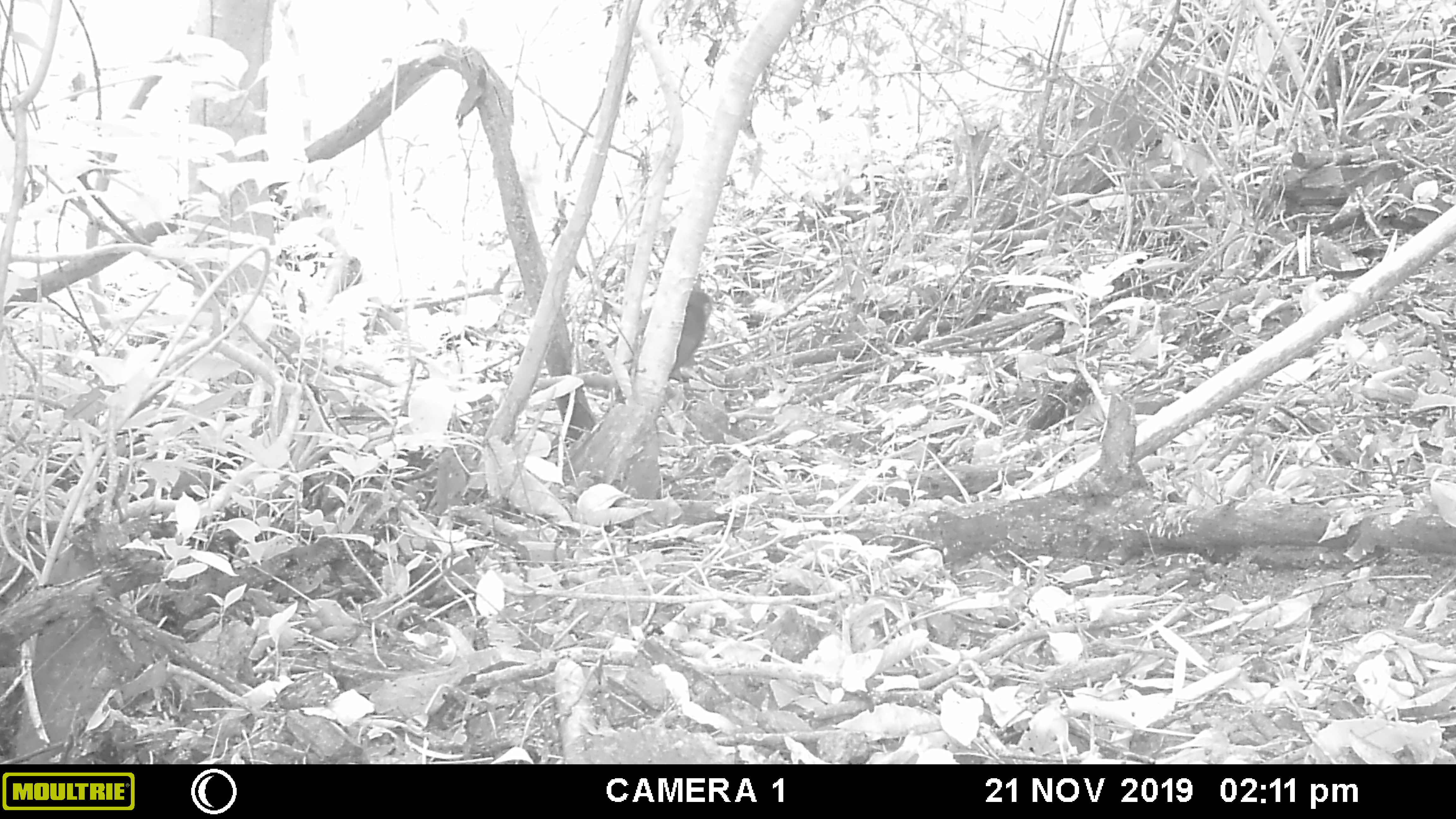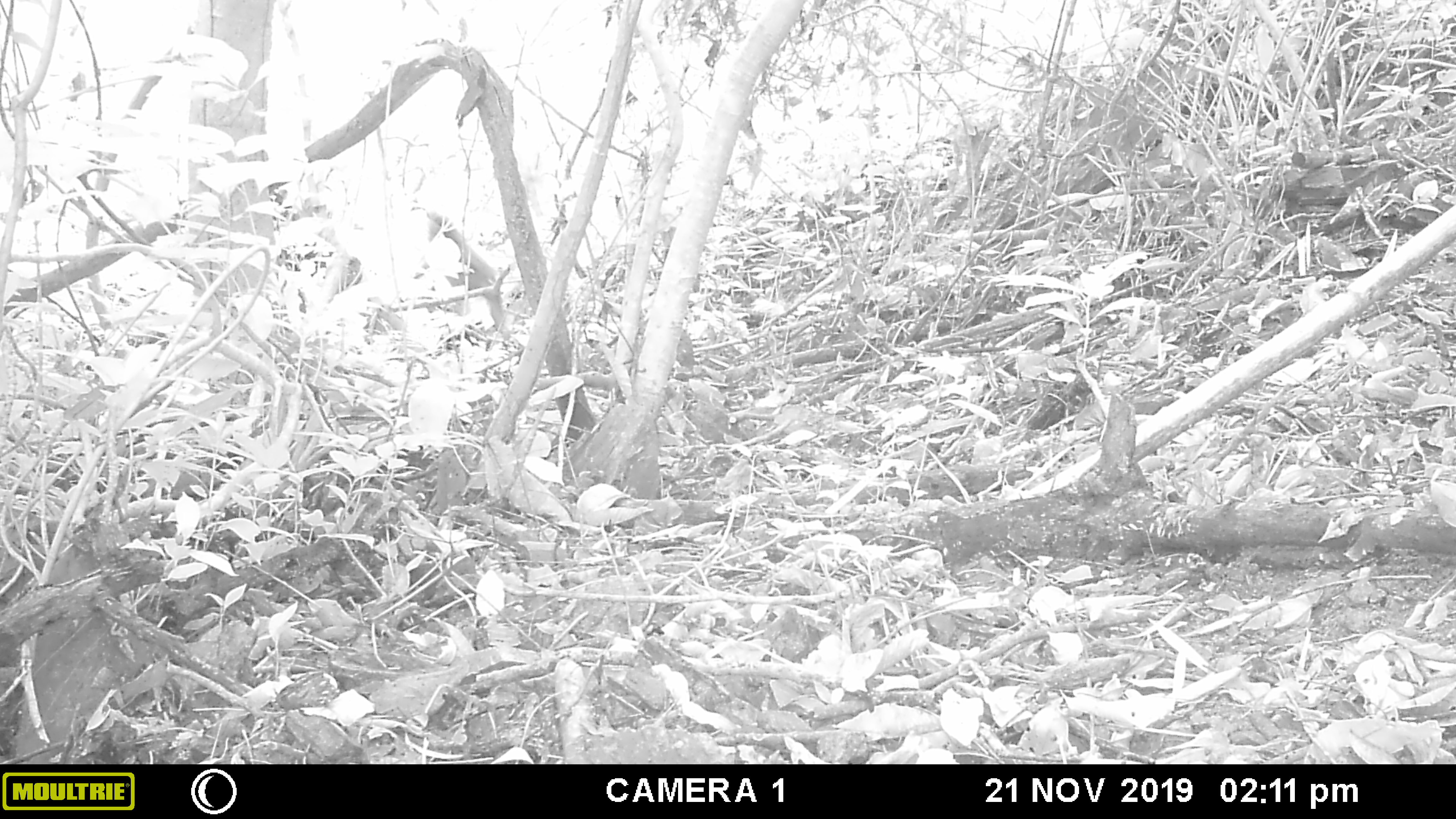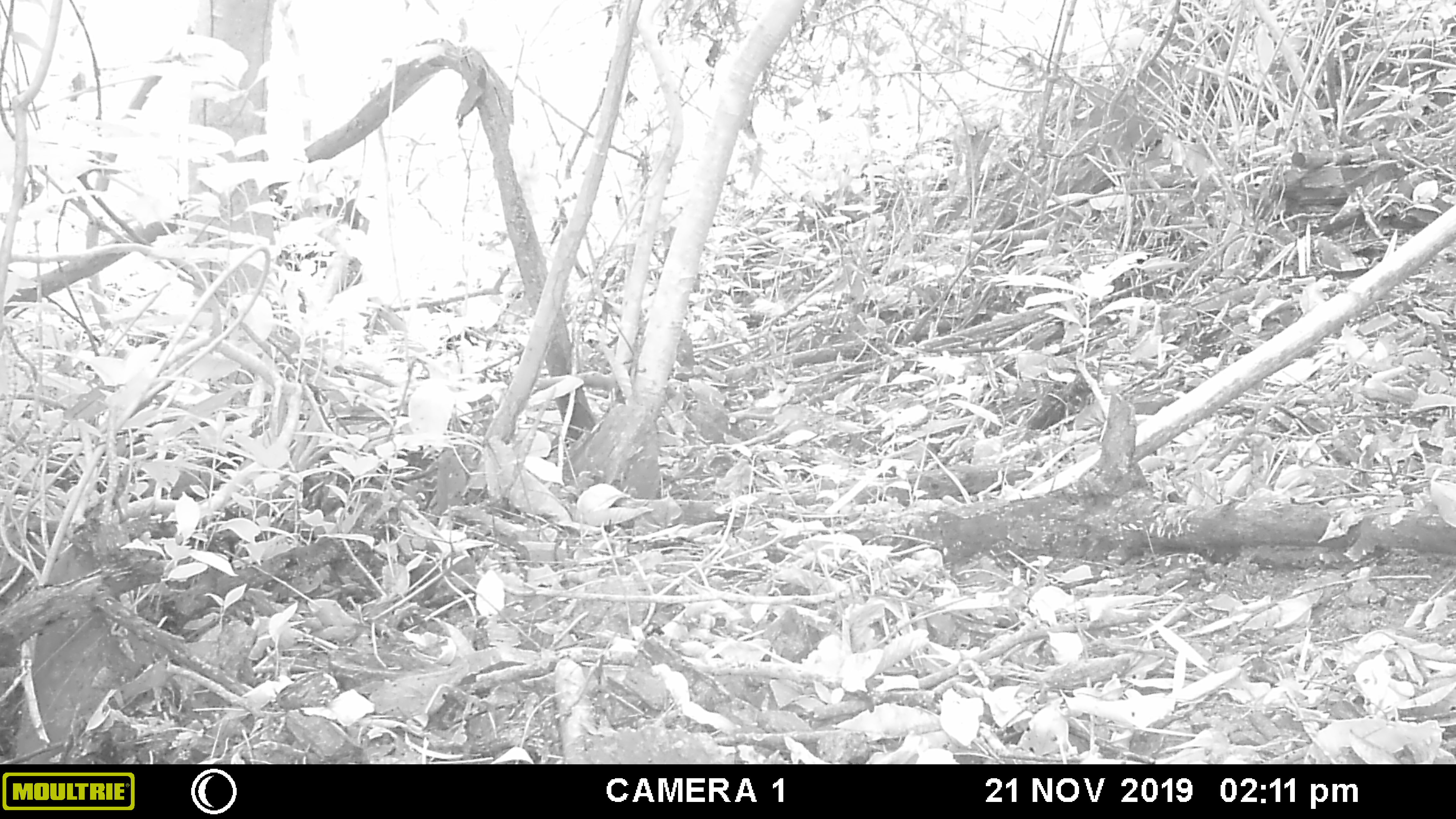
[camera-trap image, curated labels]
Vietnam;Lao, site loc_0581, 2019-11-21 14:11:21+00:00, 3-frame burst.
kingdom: Animalia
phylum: Chordata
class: Mammalia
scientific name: Mammalia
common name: mammal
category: unidentified small mammal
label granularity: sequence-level